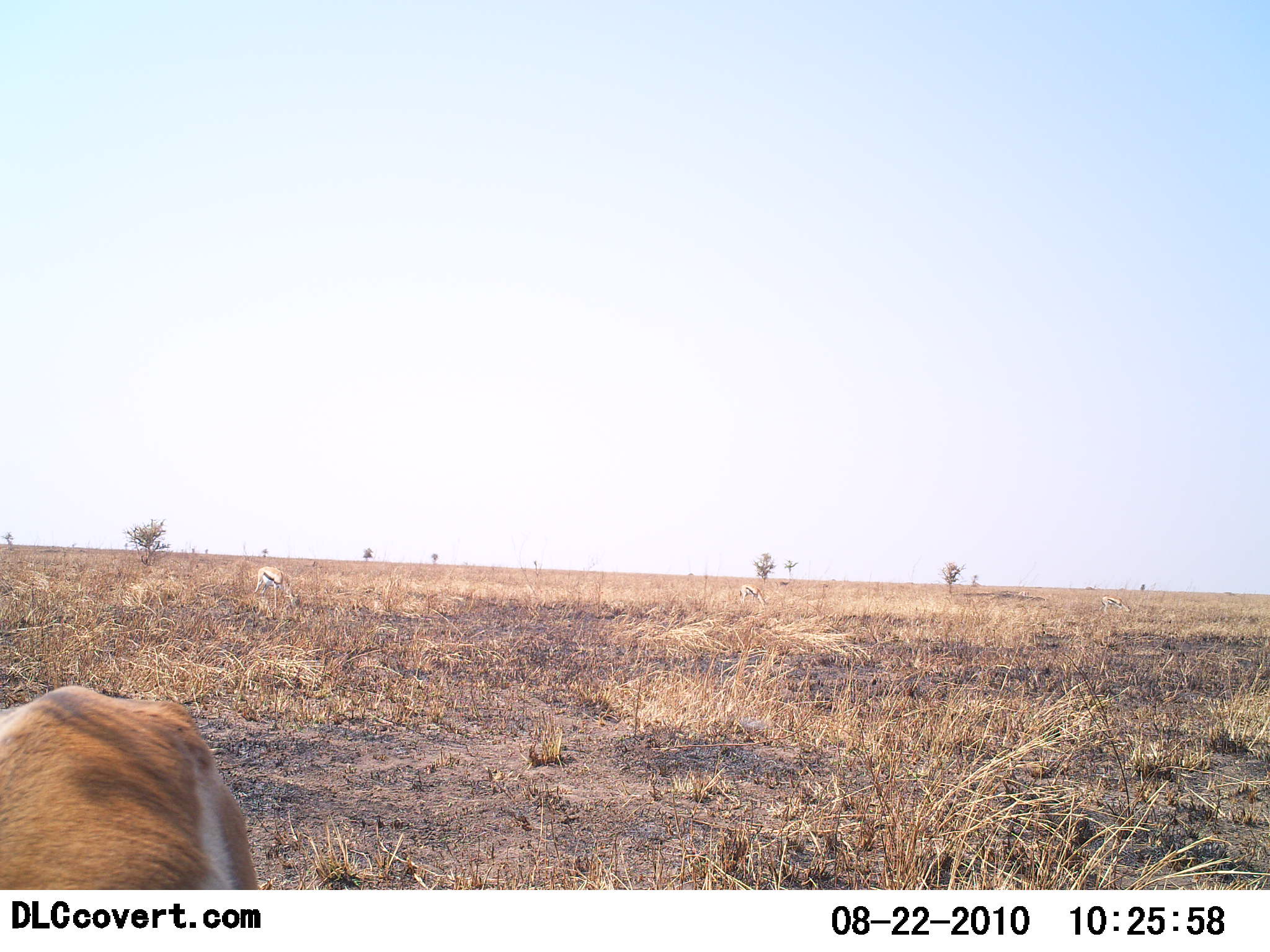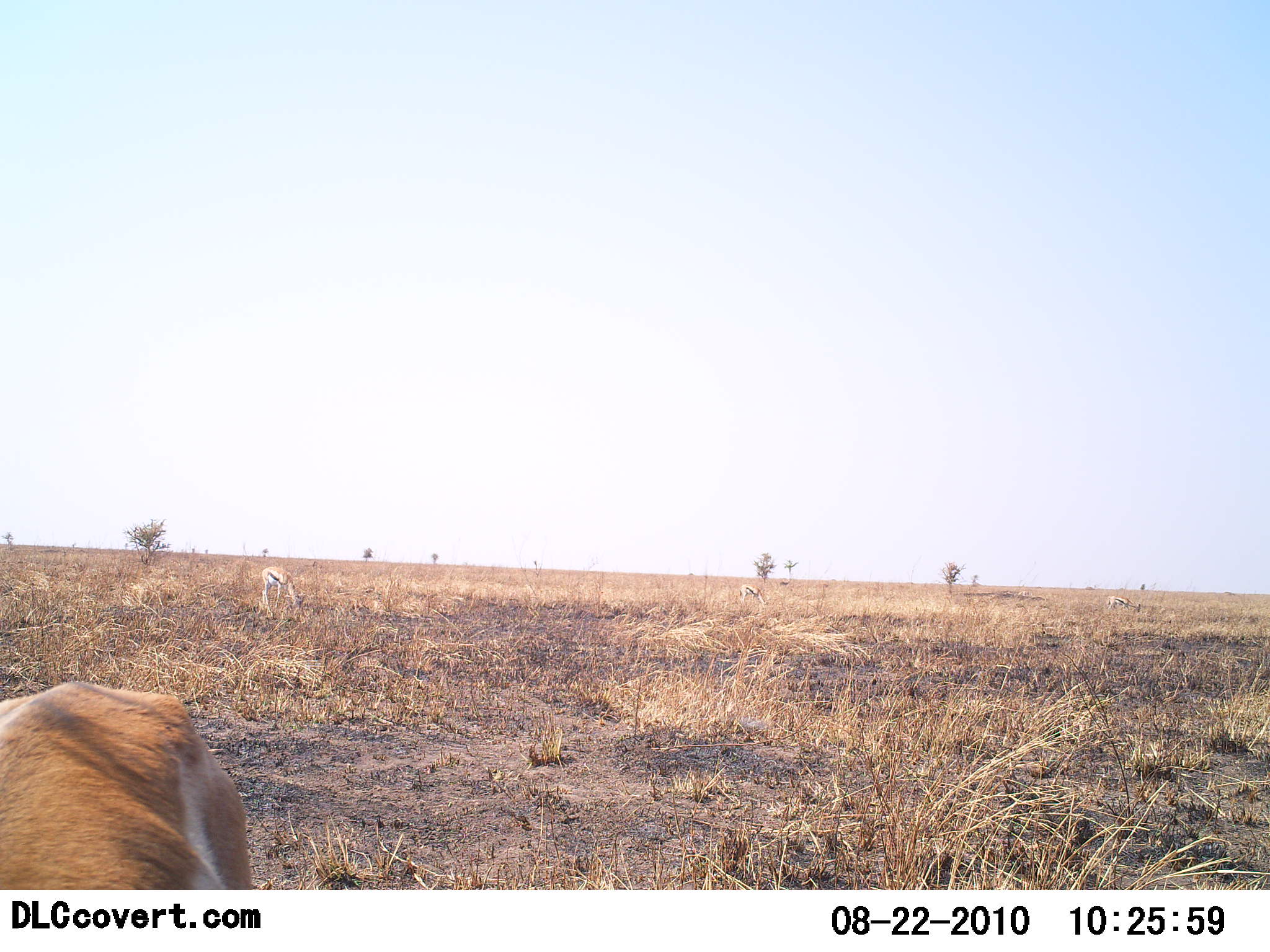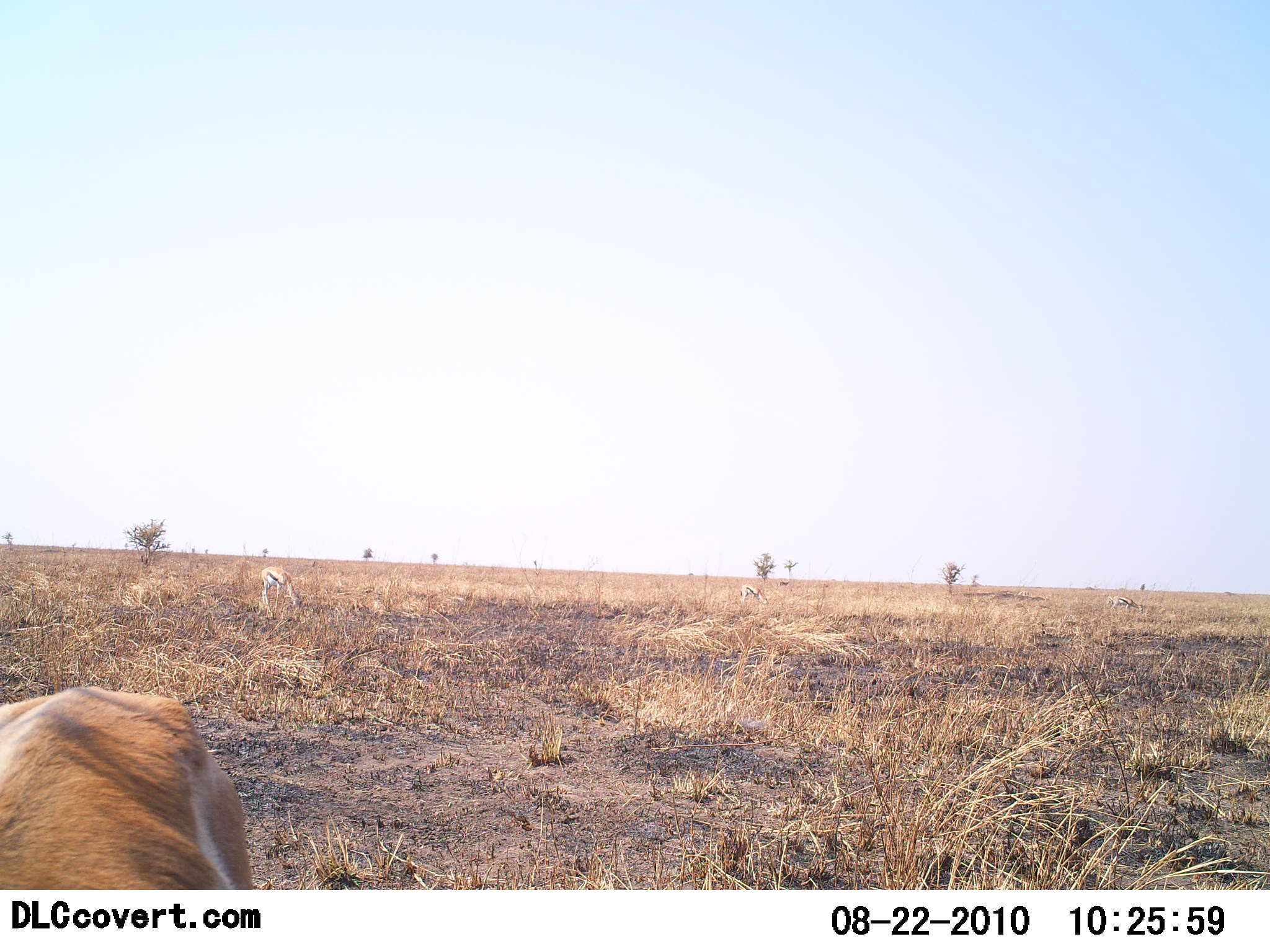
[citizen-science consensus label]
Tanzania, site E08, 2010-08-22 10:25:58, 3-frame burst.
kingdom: Animalia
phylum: Chordata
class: Mammalia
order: Artiodactyla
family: Bovidae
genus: Eudorcas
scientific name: Eudorcas thomsonii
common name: thomson's gazelle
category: gazellethomsons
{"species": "gazellethomsons (thomson's gazelle) (Eudorcas thomsonii)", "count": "2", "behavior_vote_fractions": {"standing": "21%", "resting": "0%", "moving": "11%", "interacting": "0%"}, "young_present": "0%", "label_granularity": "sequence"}